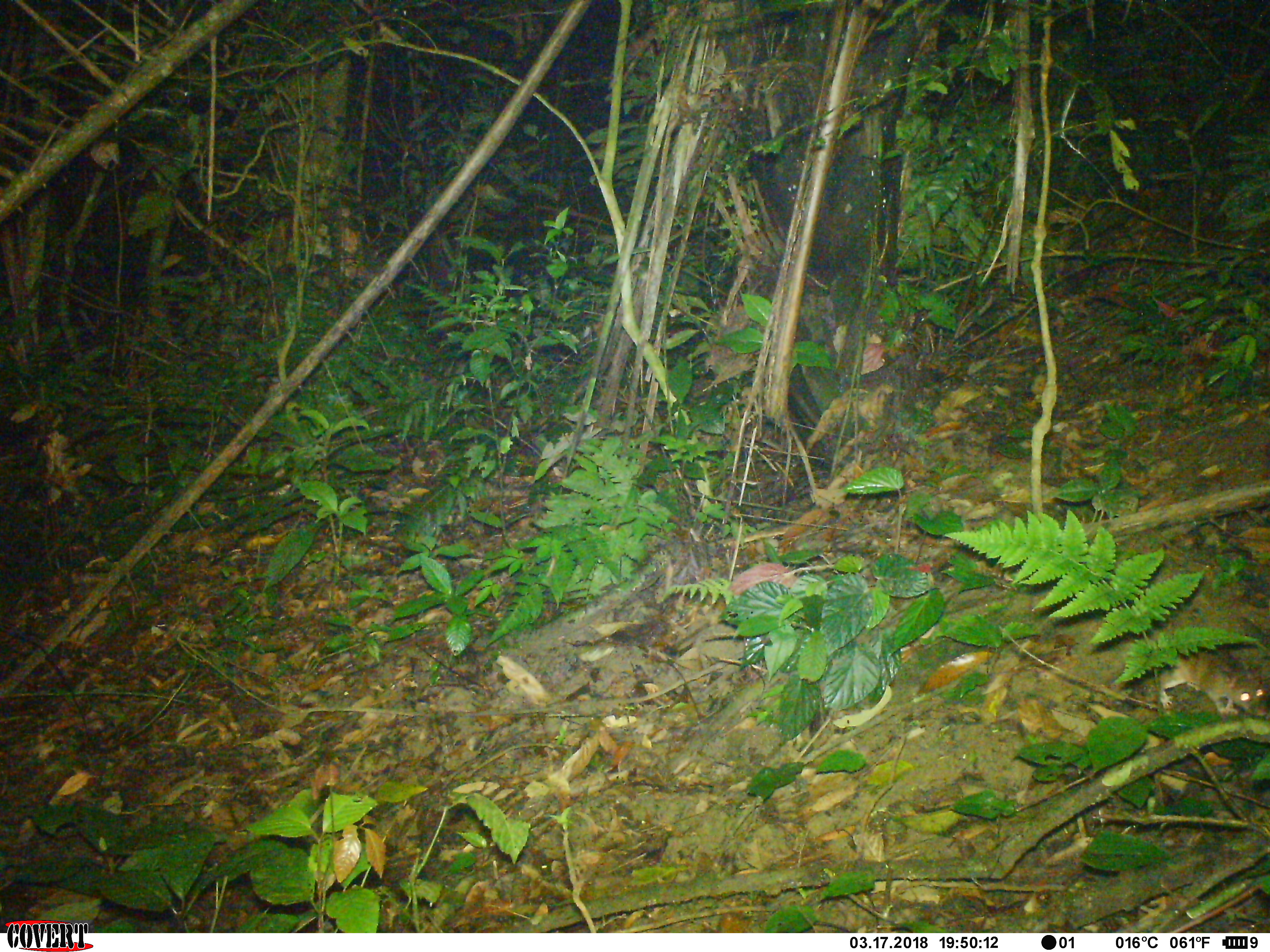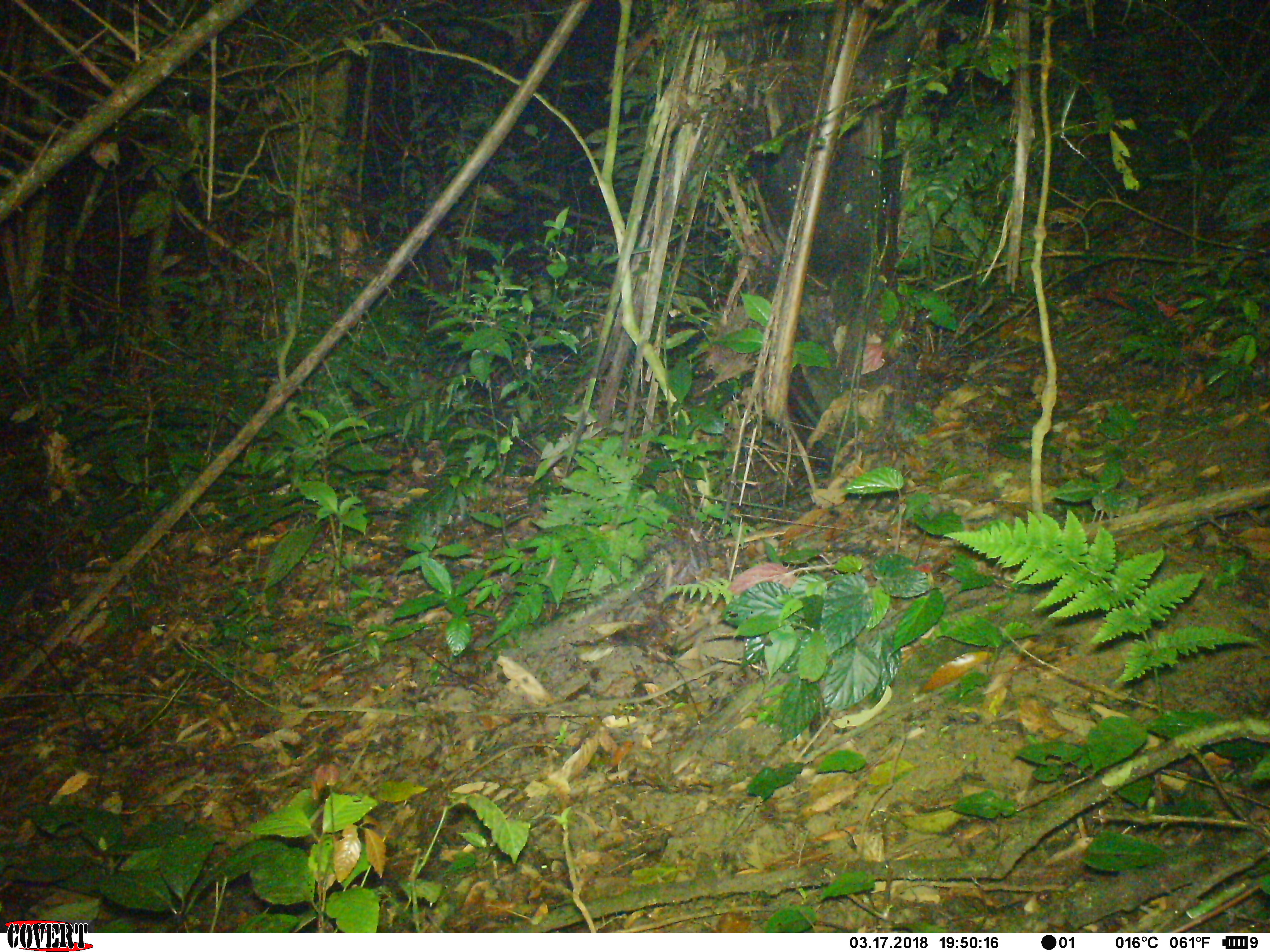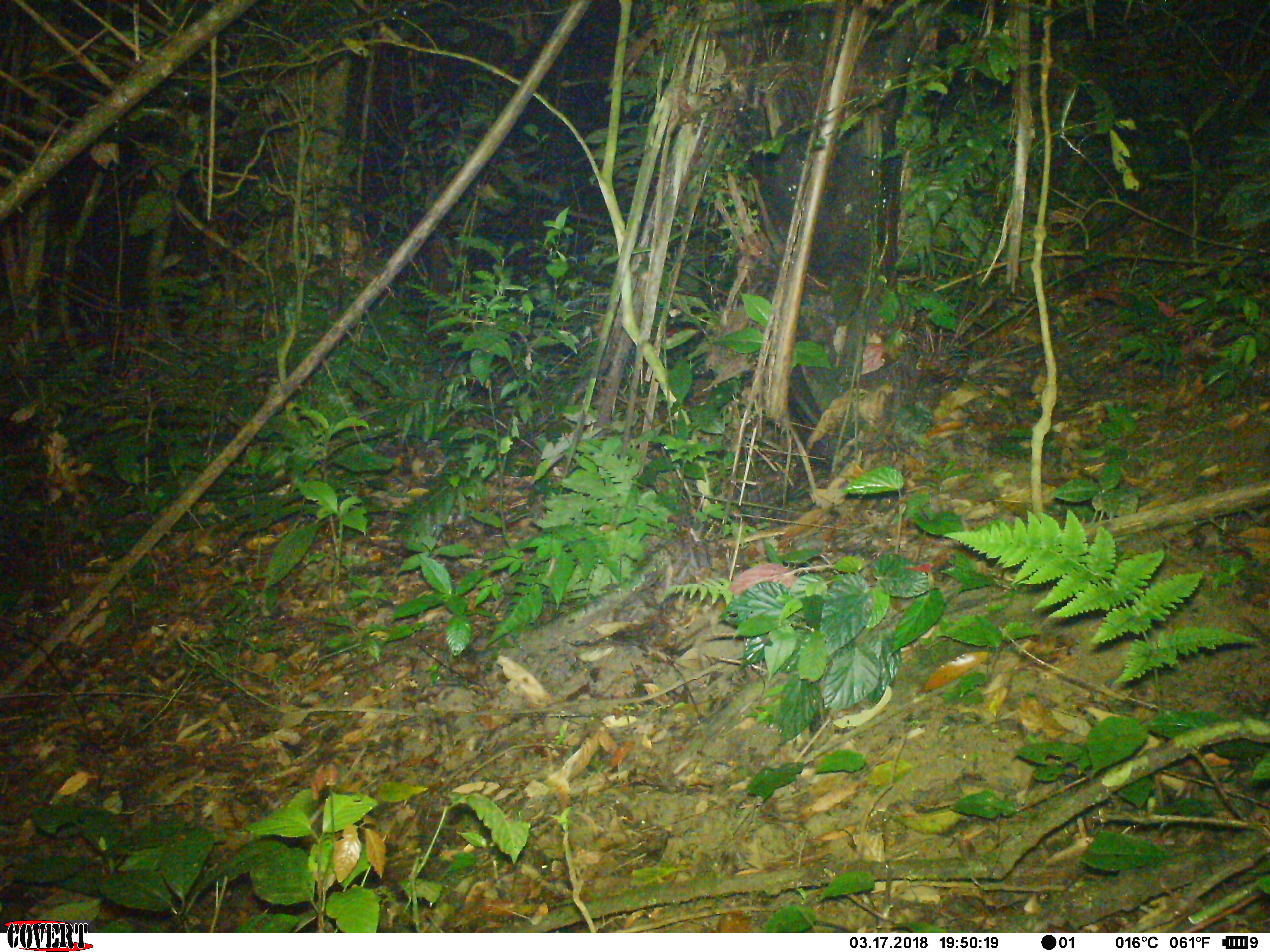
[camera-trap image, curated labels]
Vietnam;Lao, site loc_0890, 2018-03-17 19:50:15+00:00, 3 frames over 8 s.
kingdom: Animalia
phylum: Chordata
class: Mammalia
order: Rodentia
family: Muridae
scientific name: Muridae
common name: old-world mice and rats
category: unidentified murid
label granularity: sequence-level